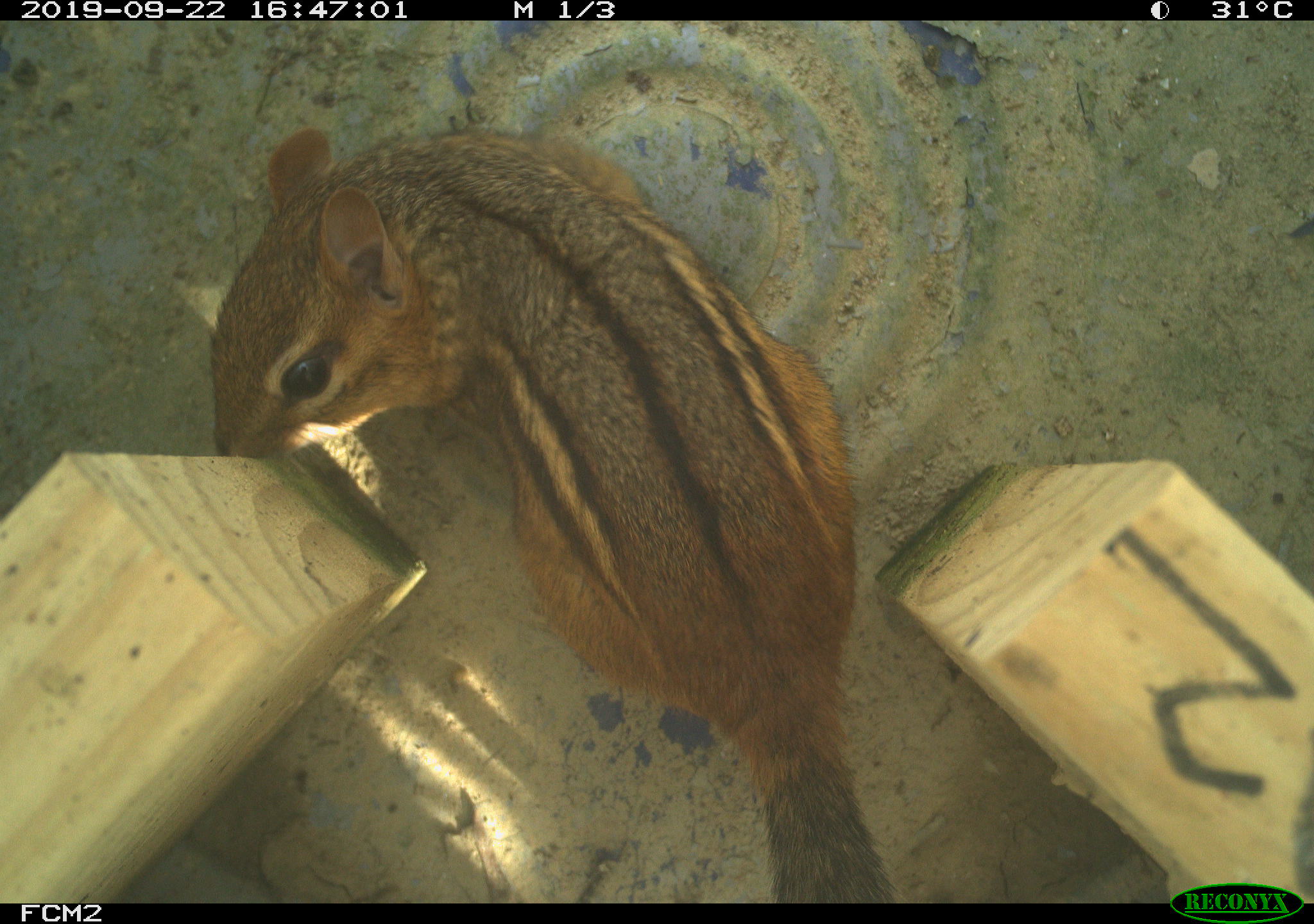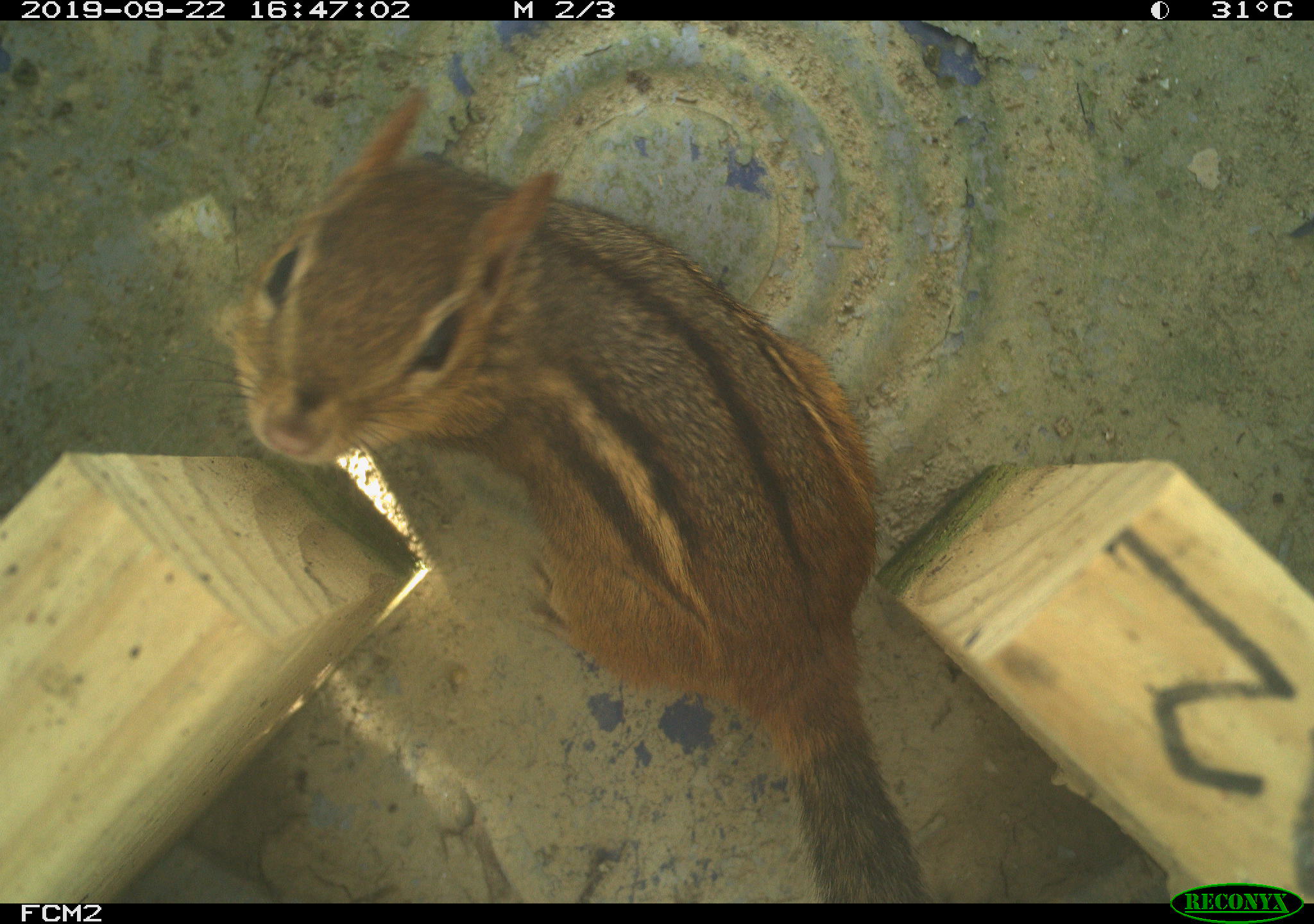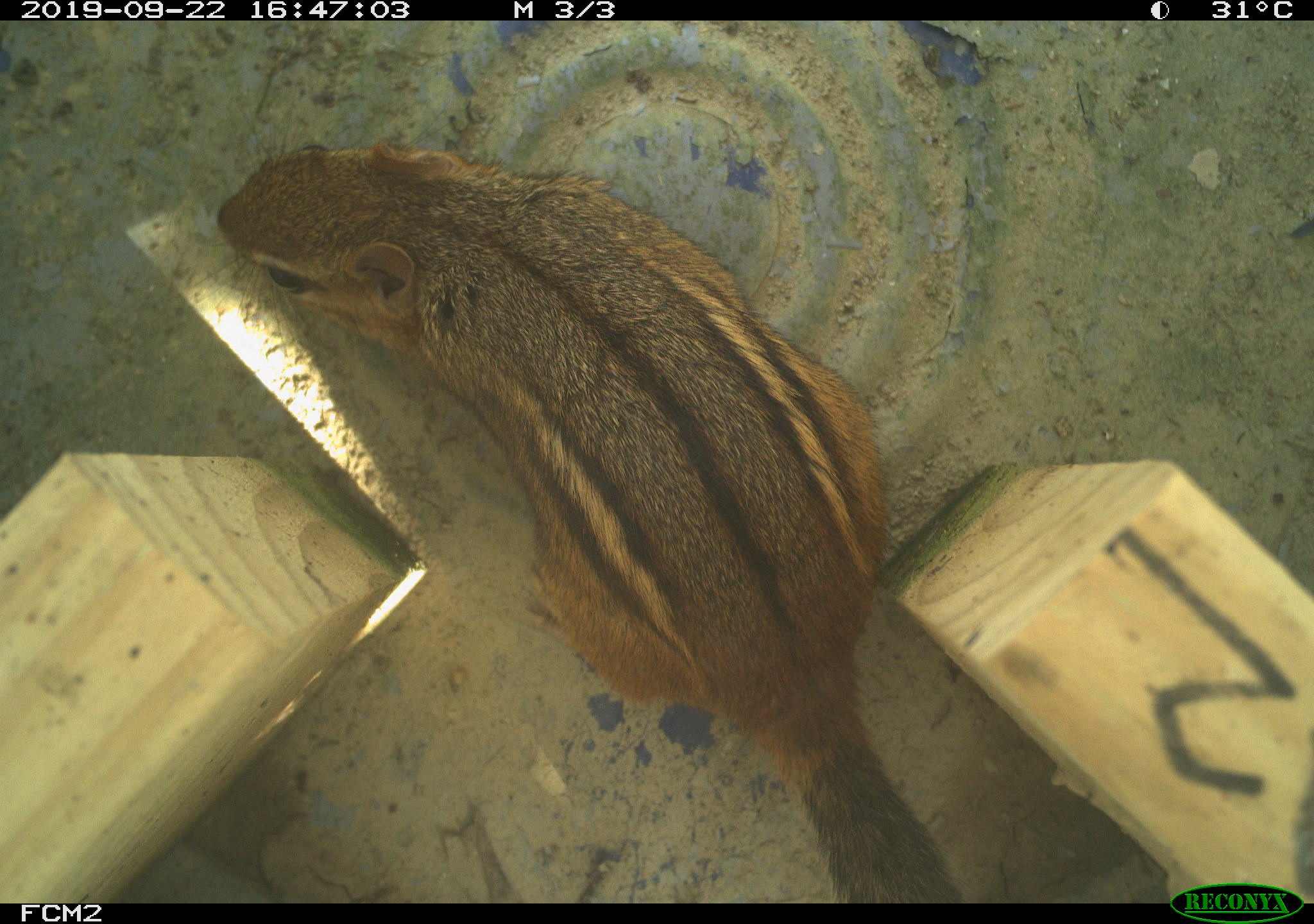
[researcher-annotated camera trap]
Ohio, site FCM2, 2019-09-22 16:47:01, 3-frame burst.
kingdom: Animalia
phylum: Chordata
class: Mammalia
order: Rodentia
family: Sciuridae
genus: Tamias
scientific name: Tamias striatus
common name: eastern chipmunk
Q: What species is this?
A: Eastern chipmunk (Tamias striatus).